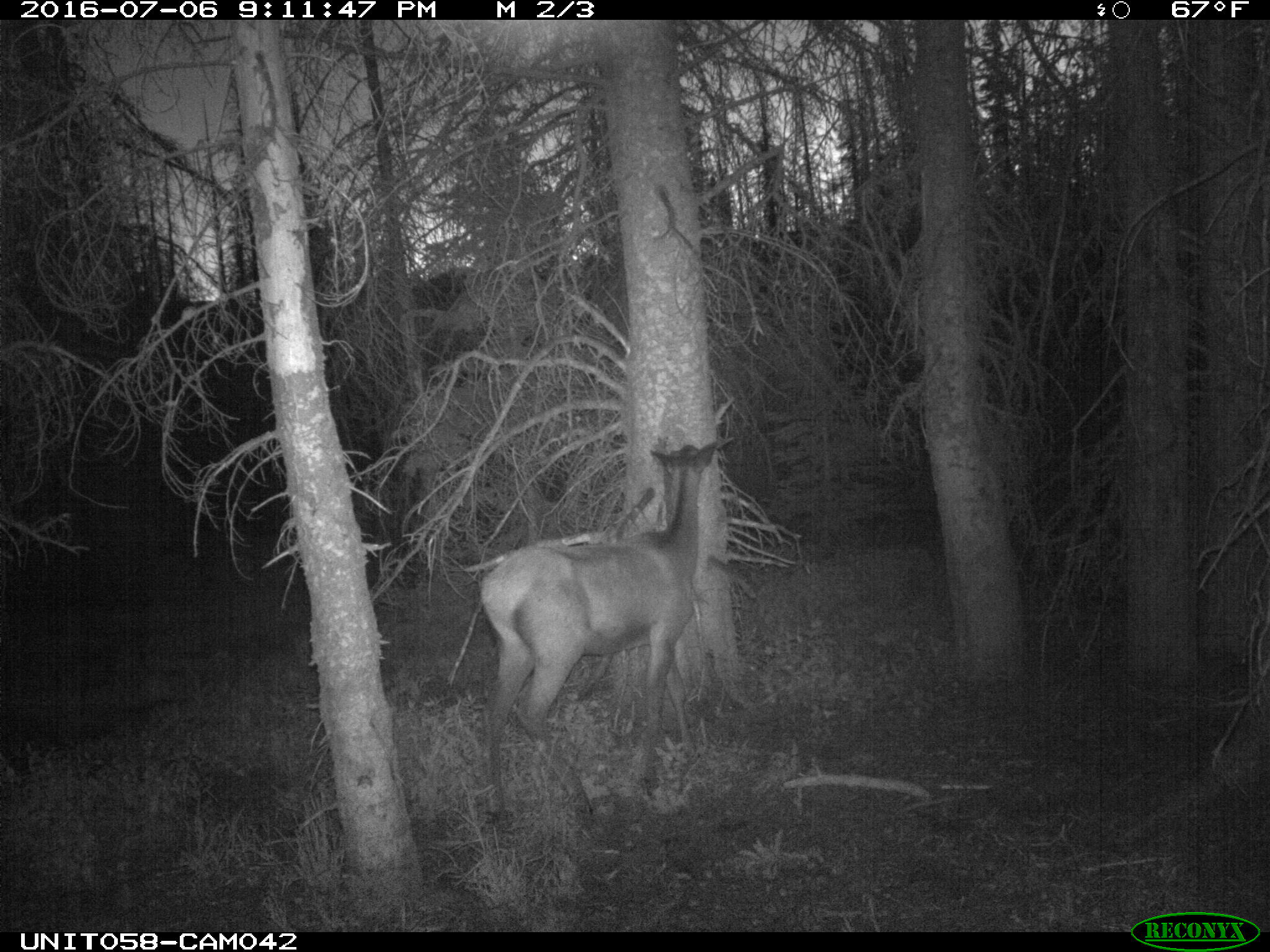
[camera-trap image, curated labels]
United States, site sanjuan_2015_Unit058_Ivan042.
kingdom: Animalia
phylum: Chordata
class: Mammalia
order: Artiodactyla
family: Cervidae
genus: Cervus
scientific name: Cervus elaphus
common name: red deer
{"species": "Cervus elaphus (red deer)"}